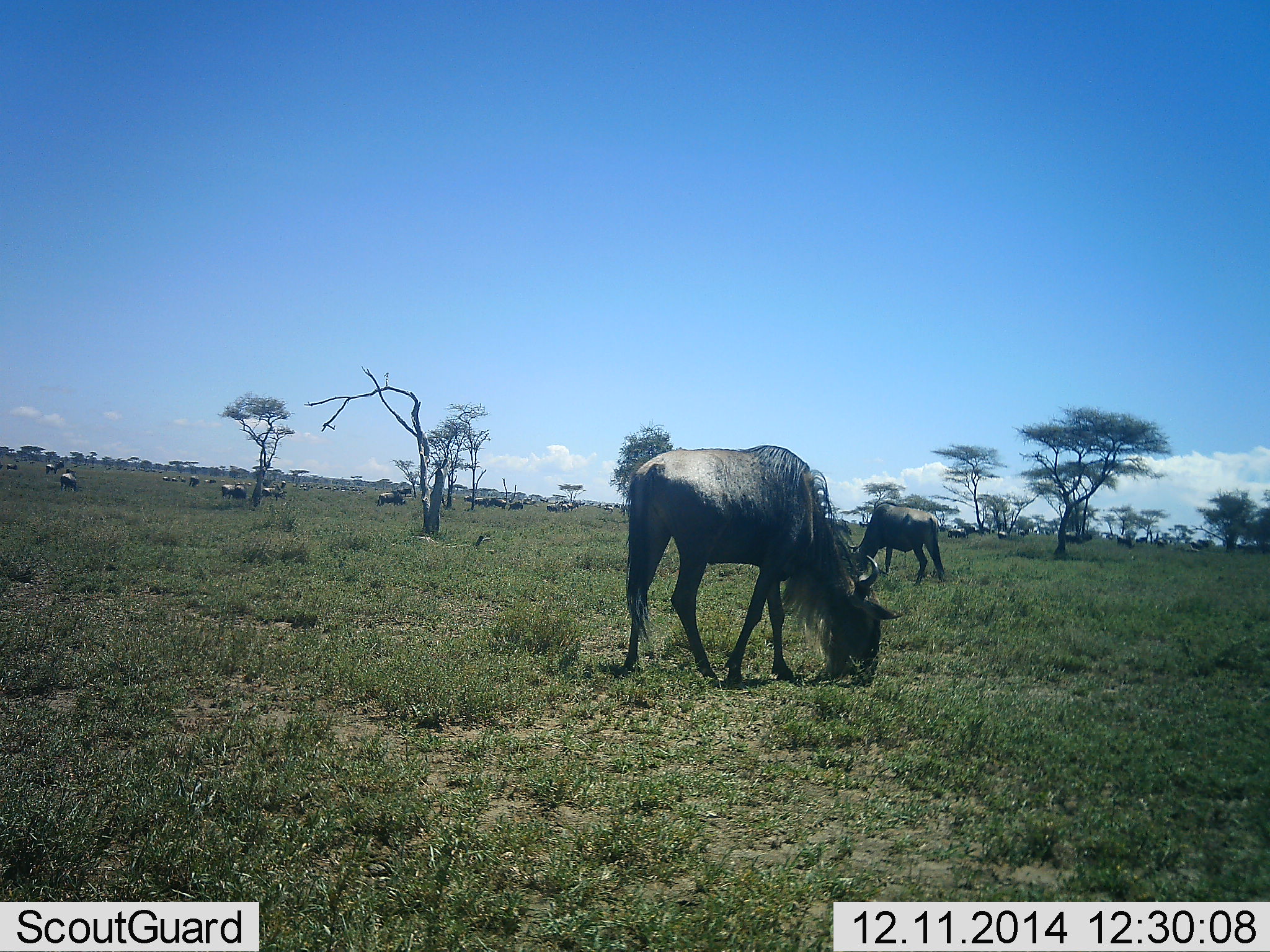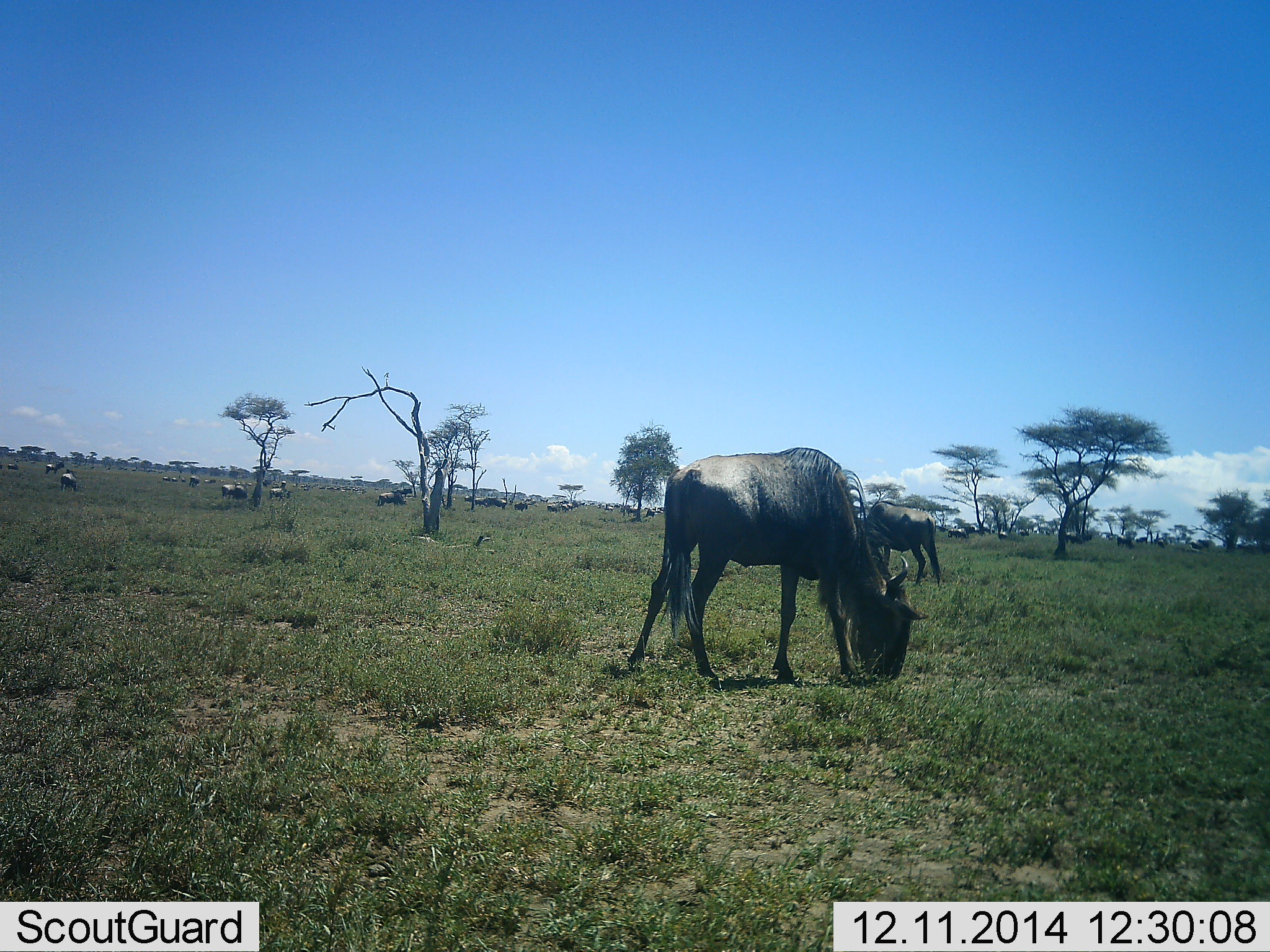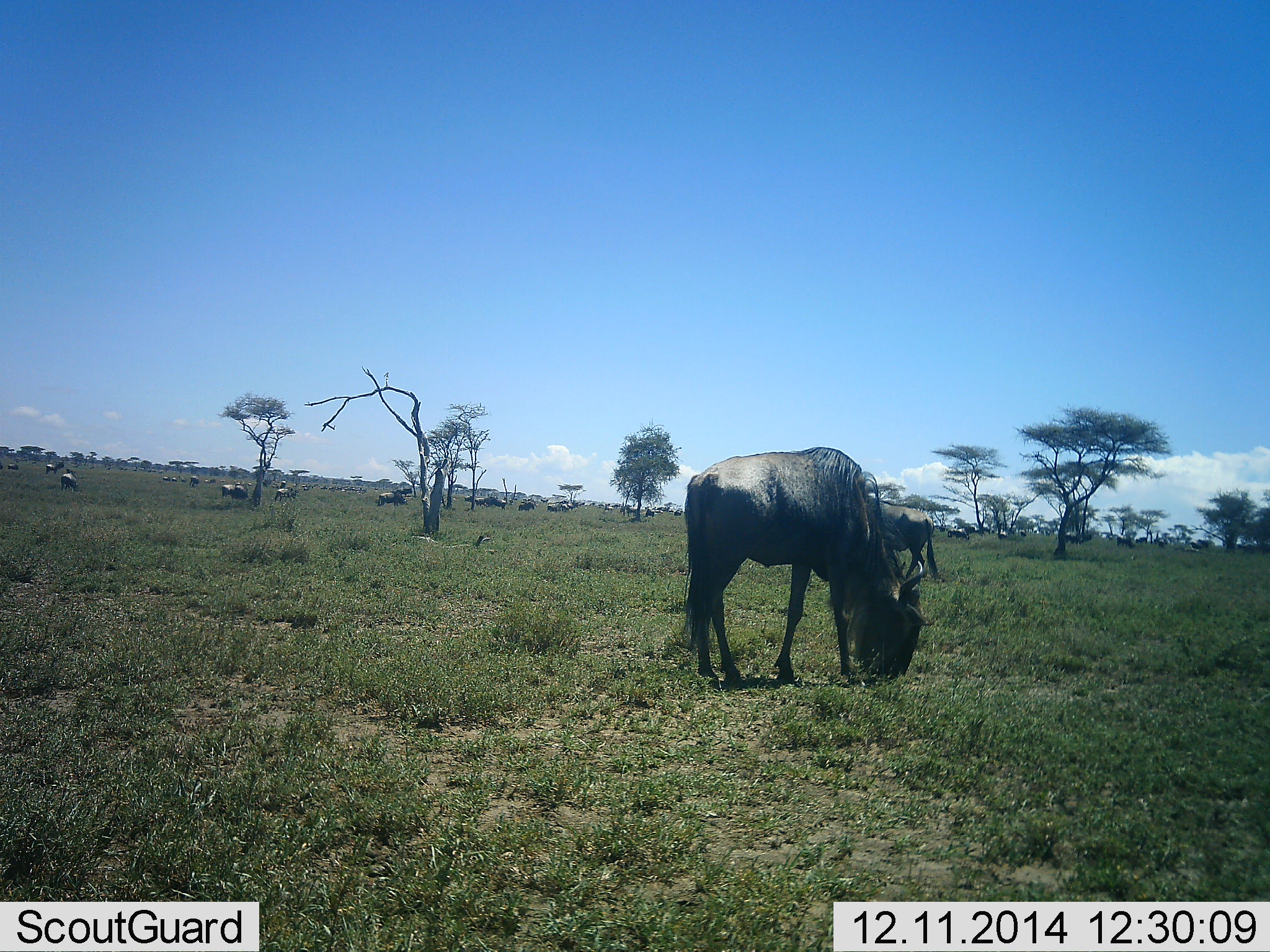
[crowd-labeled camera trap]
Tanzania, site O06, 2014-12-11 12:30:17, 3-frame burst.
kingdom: Animalia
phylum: Chordata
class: Mammalia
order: Artiodactyla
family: Bovidae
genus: Connochaetes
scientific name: Connochaetes taurinus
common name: blue wildebeest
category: wildebeest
Wildebeest (blue wildebeest) (Connochaetes taurinus), count 11-50. Behavior (volunteer vote fractions): standing 20%, resting 0%, moving 20%, interacting 0%. Young present (vote fraction): 0%. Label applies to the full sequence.